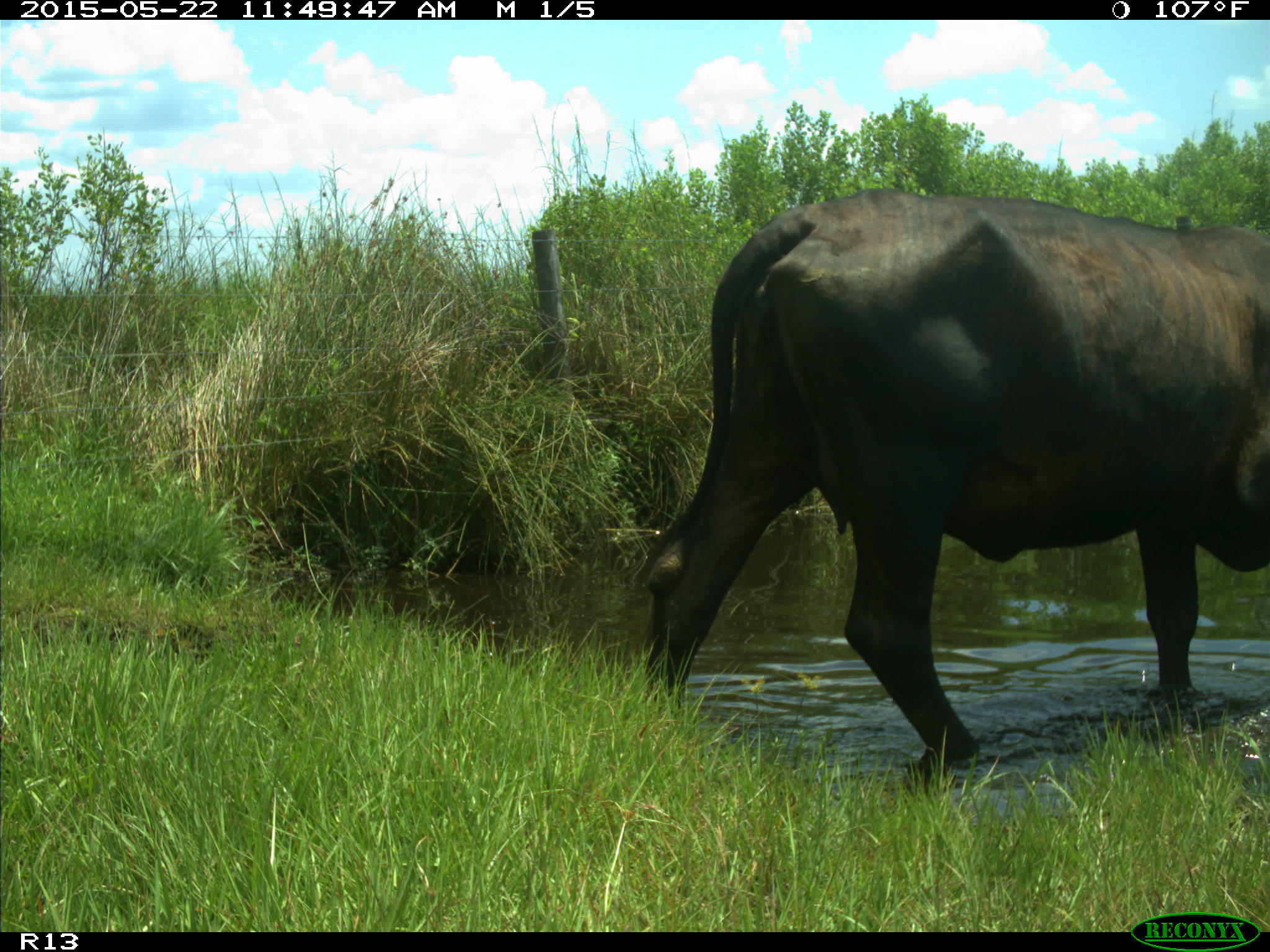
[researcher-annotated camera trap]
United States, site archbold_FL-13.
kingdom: Animalia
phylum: Chordata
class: Mammalia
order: Artiodactyla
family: Bovidae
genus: Bos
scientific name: Bos taurus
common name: domestic cow